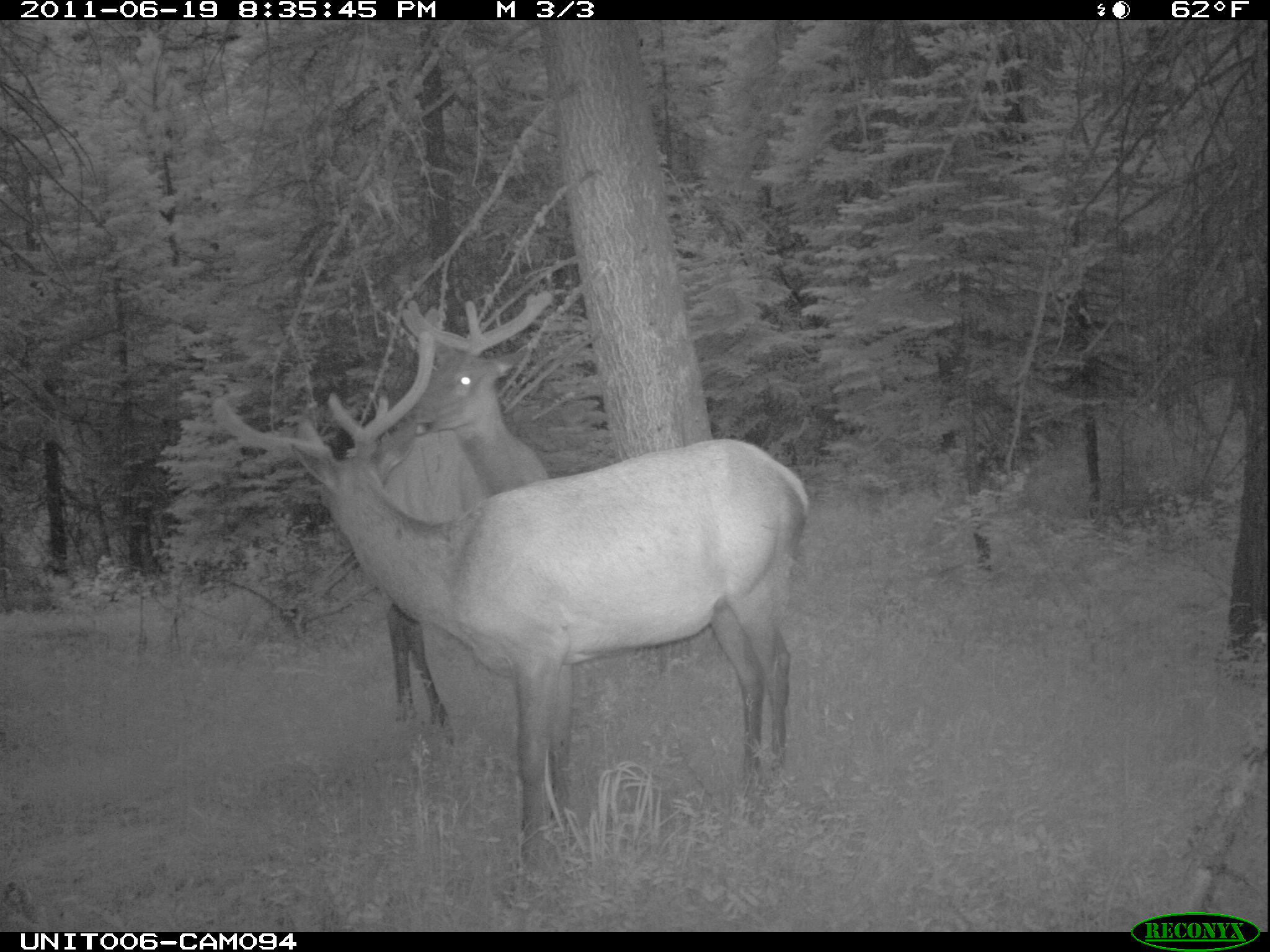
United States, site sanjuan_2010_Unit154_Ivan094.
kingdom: Animalia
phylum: Chordata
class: Mammalia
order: Artiodactyla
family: Cervidae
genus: Cervus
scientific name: Cervus elaphus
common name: red deer